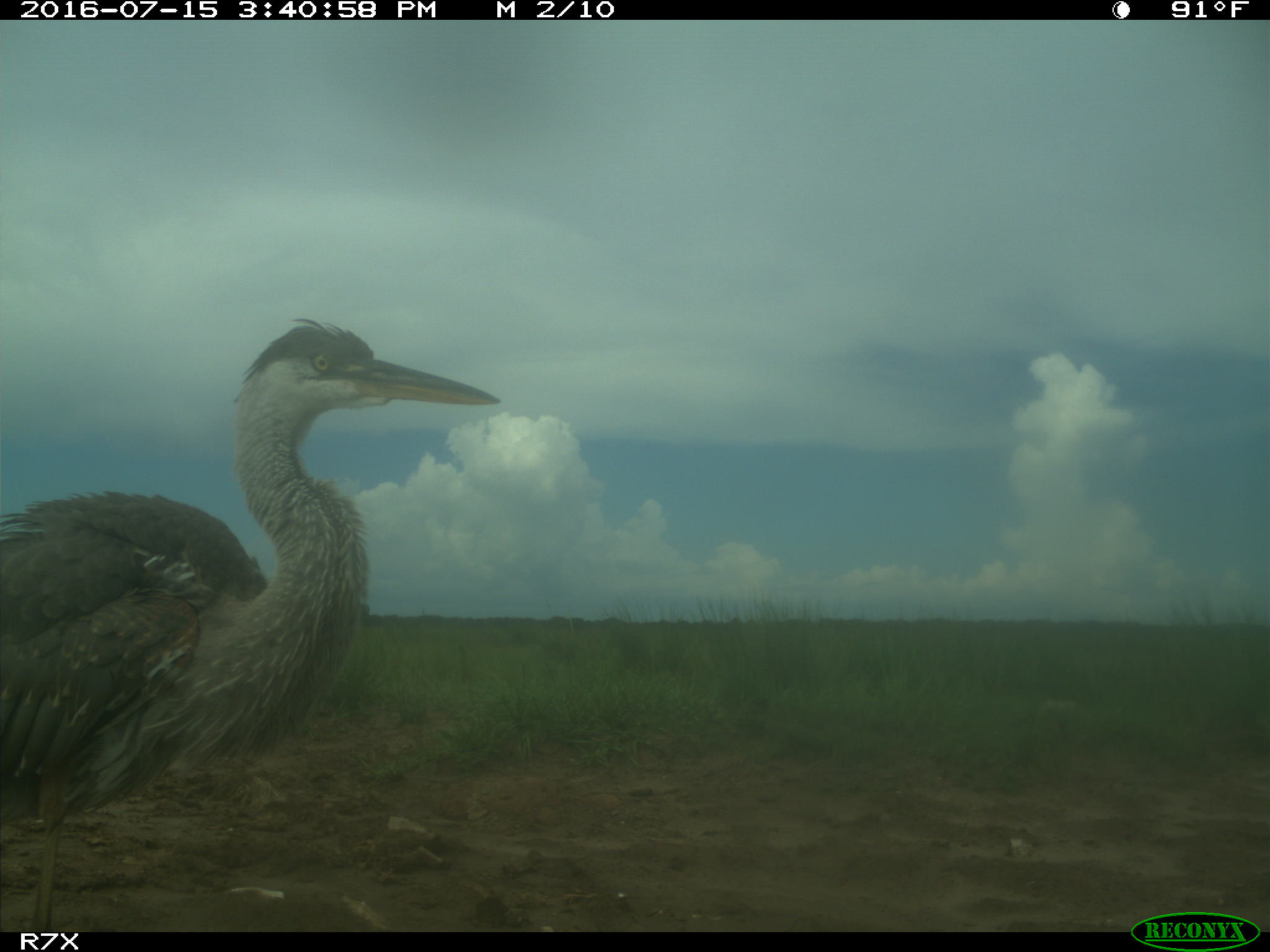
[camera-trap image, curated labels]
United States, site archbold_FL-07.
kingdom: Animalia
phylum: Chordata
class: Aves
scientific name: Aves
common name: birds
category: unidentified bird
Unidentified bird (birds) (Aves).